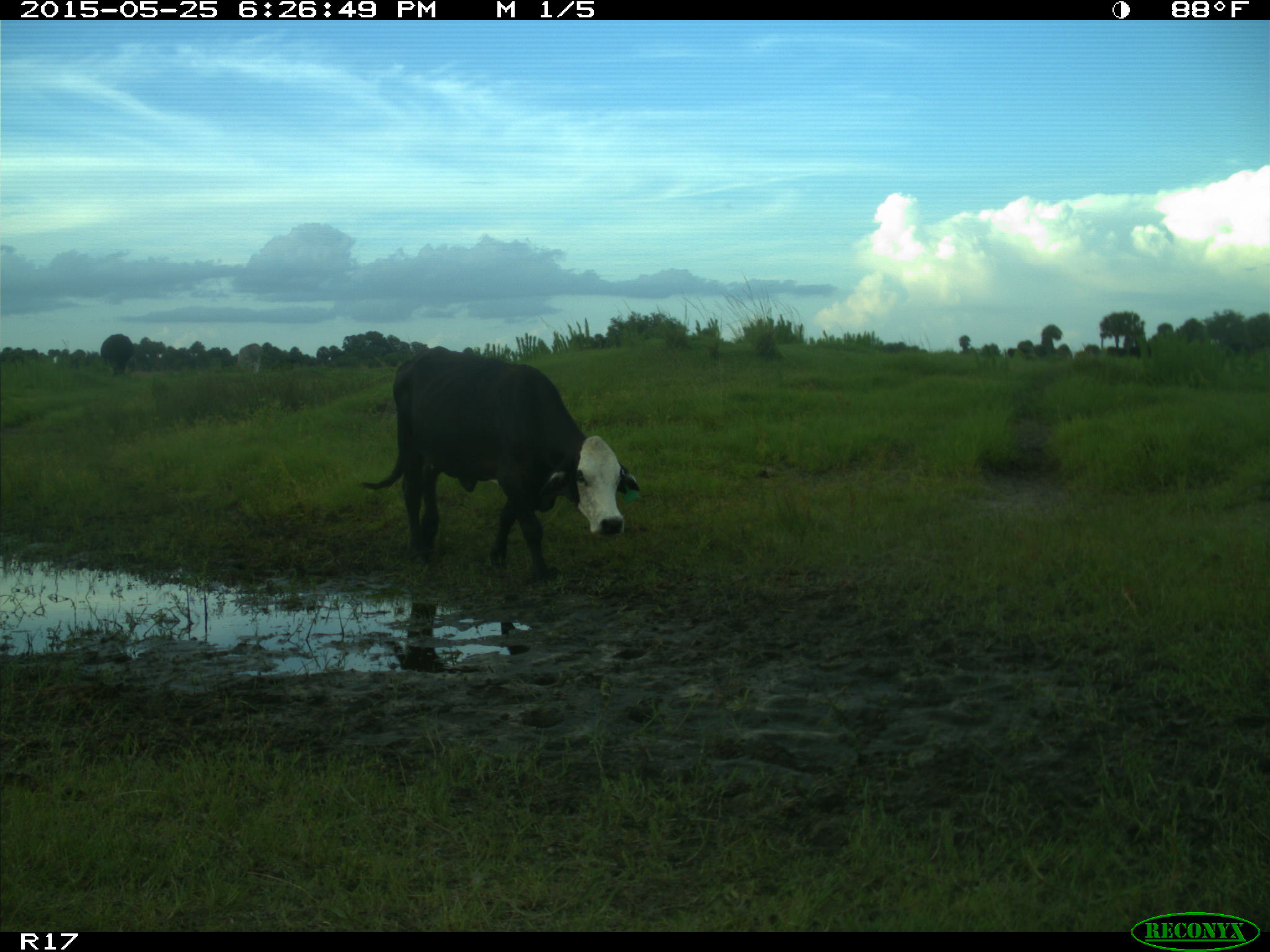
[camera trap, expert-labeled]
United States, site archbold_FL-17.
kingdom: Animalia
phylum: Chordata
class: Mammalia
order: Artiodactyla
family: Bovidae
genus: Bos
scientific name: Bos taurus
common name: domestic cow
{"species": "Bos taurus (domestic cow)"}